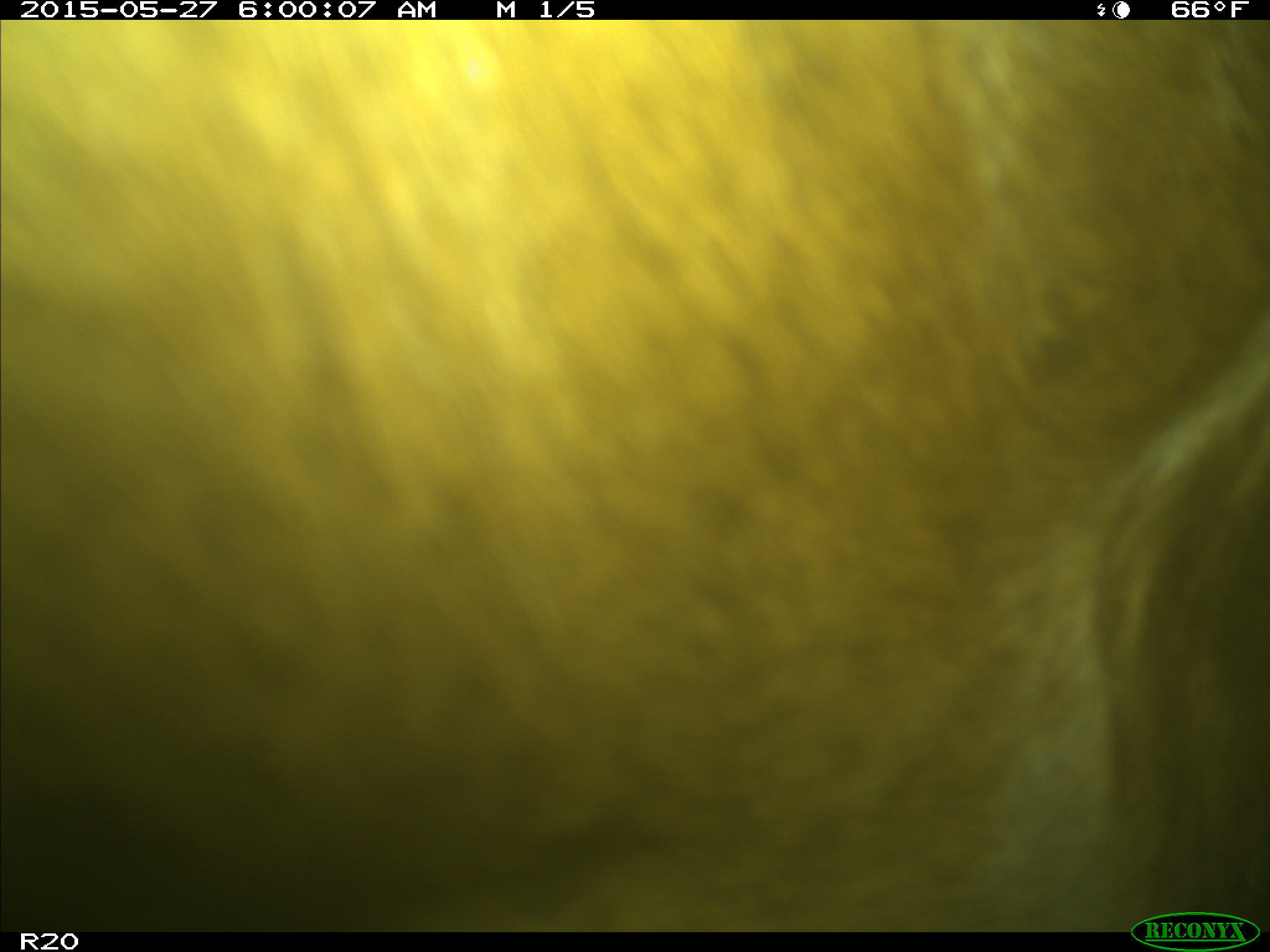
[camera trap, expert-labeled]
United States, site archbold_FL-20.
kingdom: Animalia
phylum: Chordata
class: Mammalia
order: Artiodactyla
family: Bovidae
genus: Bos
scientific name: Bos taurus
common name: domestic cow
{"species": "Bos taurus (domestic cow)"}